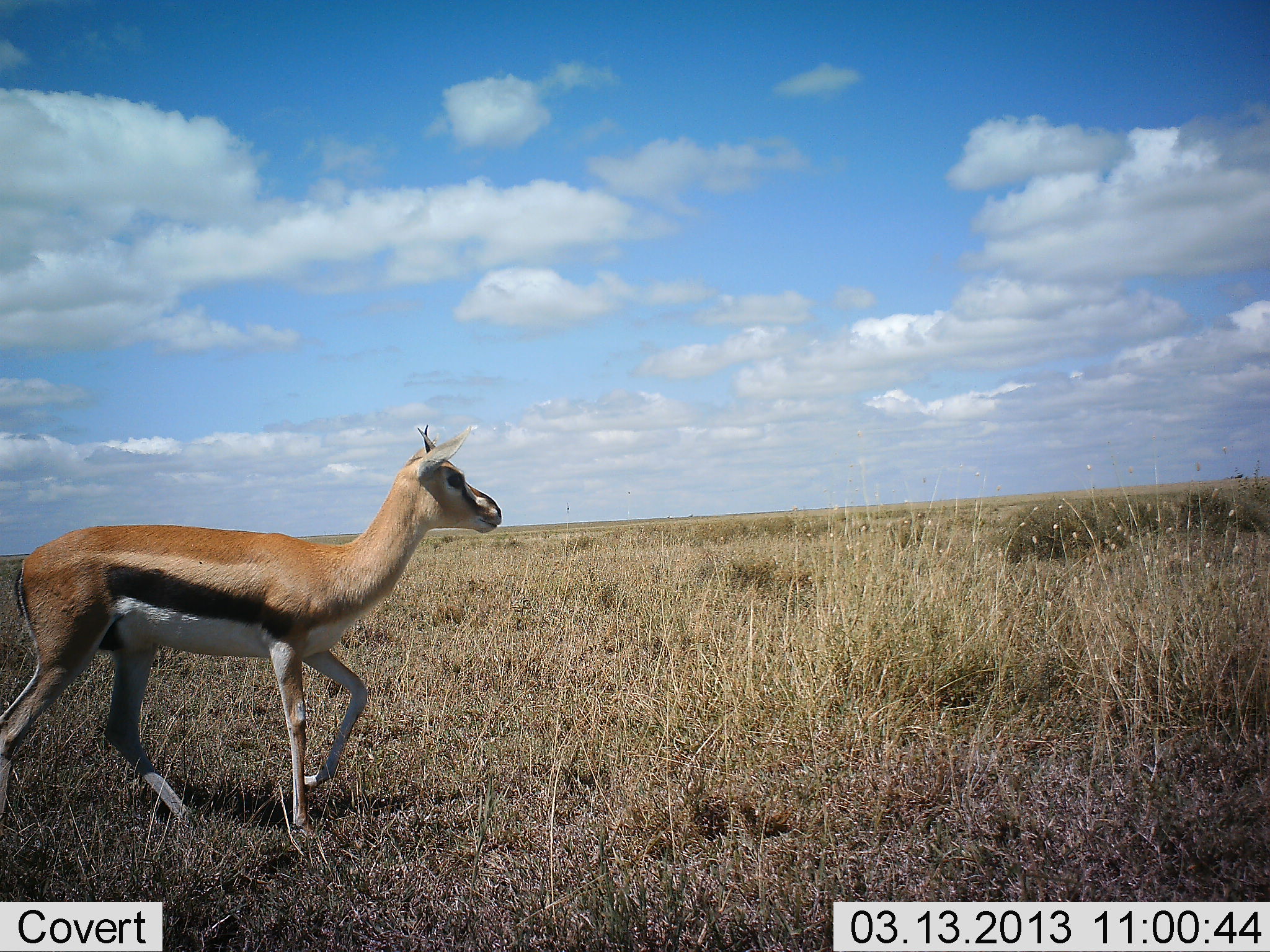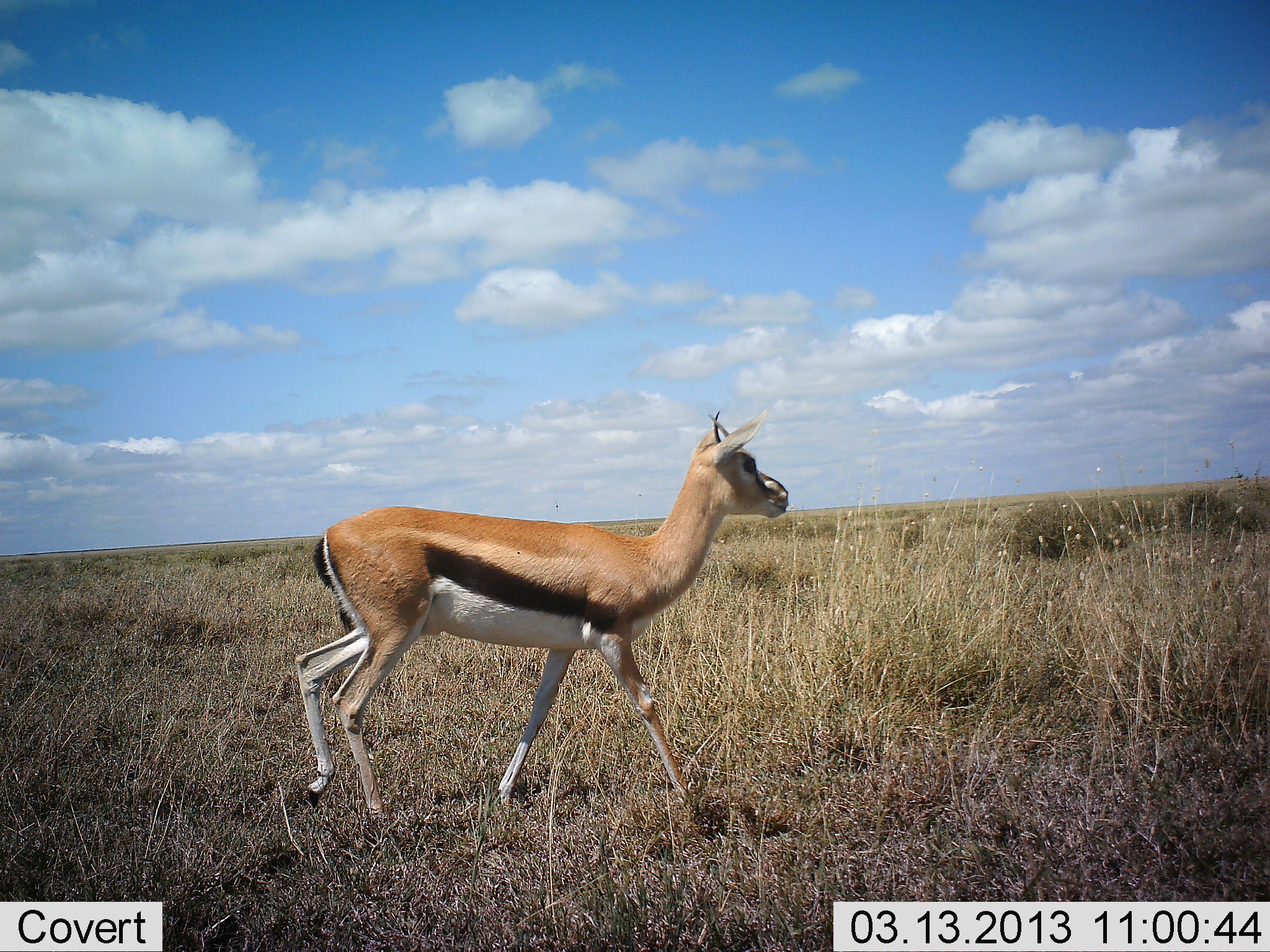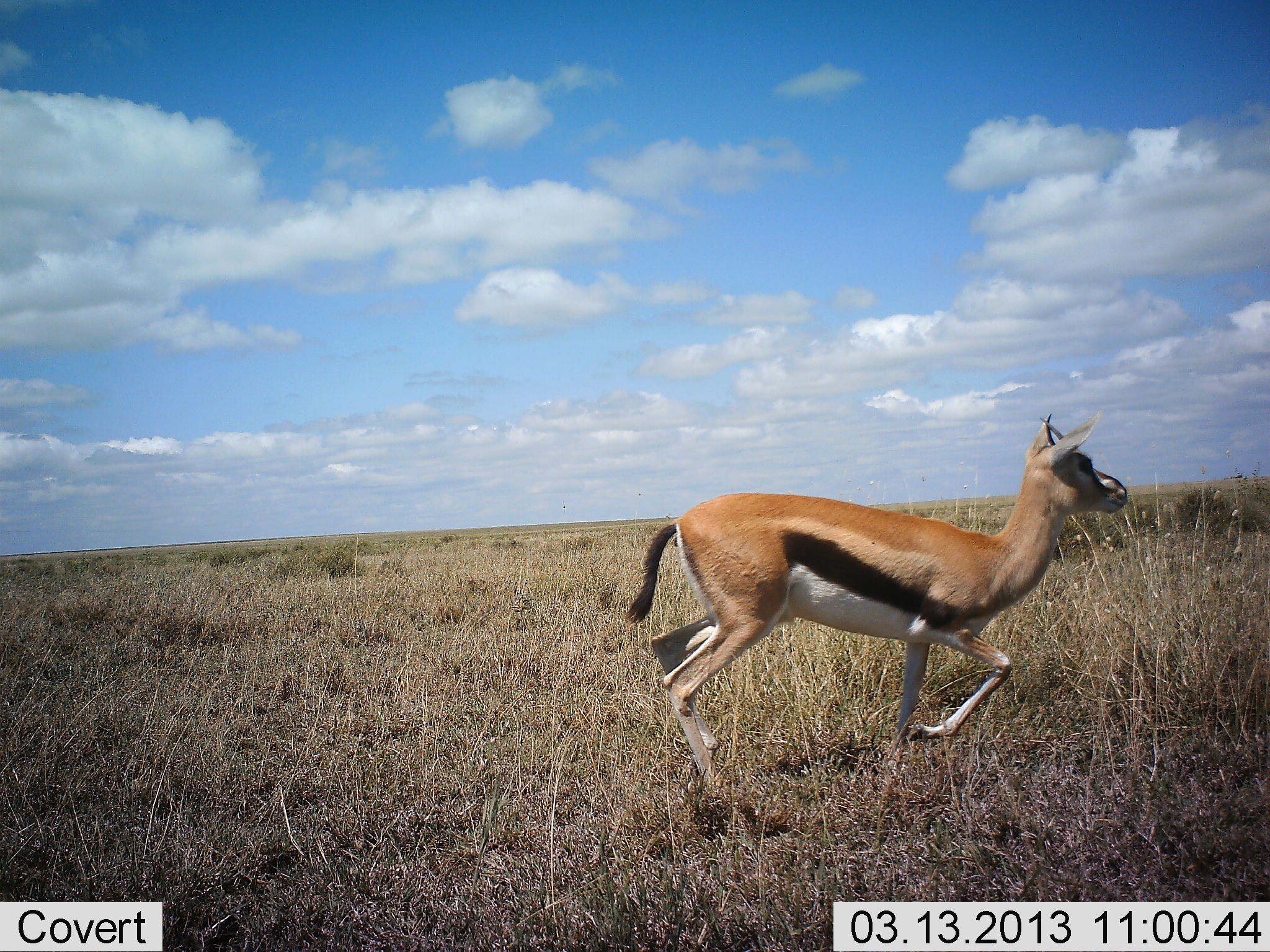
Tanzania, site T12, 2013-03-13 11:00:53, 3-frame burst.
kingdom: Animalia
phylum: Chordata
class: Mammalia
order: Artiodactyla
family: Bovidae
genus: Eudorcas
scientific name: Eudorcas thomsonii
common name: thomson's gazelle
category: gazellethomsons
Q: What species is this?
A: Gazellethomsons (thomson's gazelle) (Eudorcas thomsonii).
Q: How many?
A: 1.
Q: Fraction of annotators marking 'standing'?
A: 0%.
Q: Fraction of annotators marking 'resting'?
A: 0%.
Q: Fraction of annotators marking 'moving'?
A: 100%.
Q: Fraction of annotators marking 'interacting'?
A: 0%.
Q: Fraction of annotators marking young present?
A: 0%.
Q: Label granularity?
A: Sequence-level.